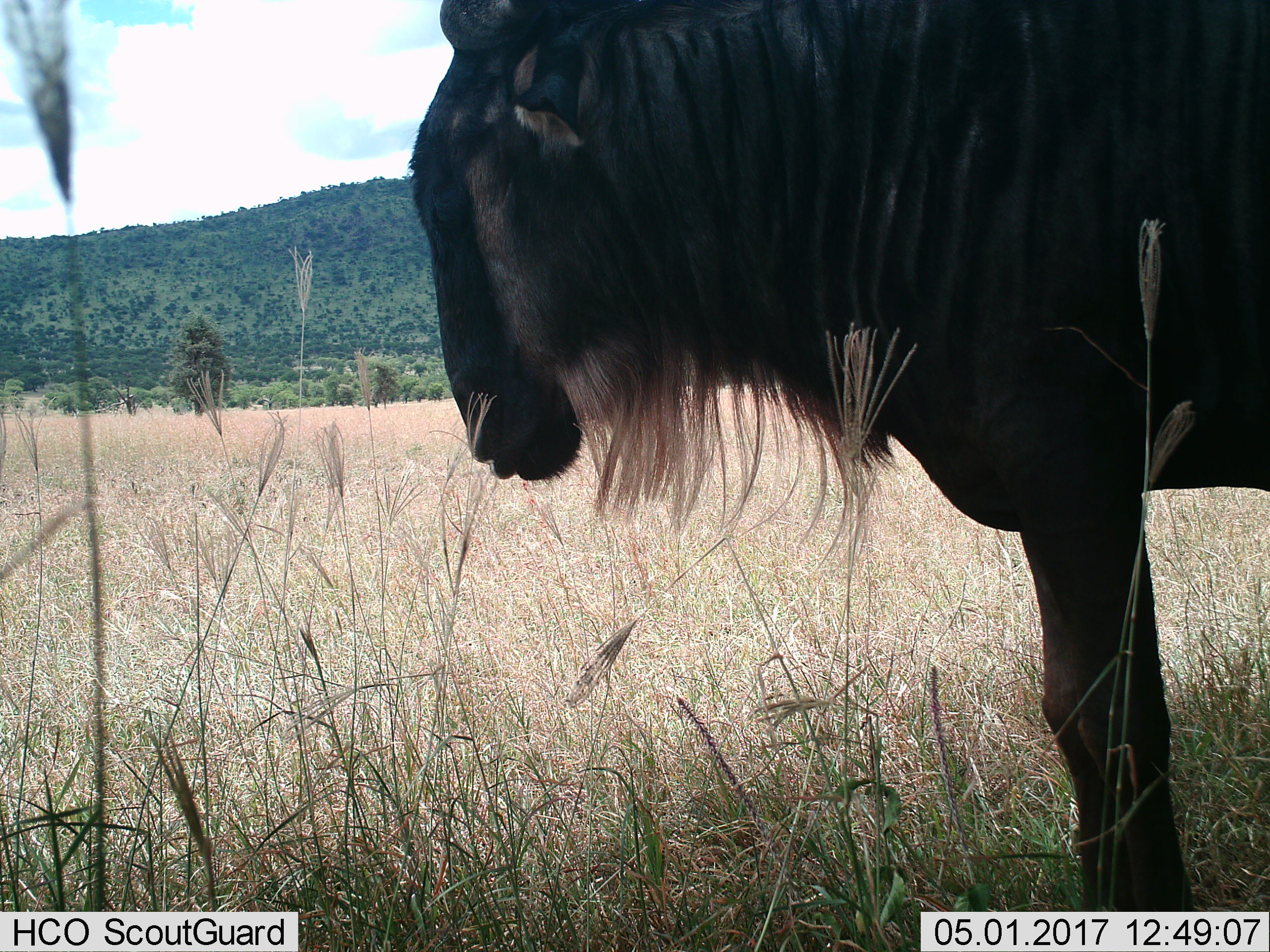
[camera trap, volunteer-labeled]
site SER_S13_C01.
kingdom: Animalia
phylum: Chordata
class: Mammalia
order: Artiodactyla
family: Bovidae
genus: Connochaetes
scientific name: Connochaetes taurinus taurinus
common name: blue wildebeest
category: wildebeestblue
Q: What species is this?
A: Wildebeestblue (blue wildebeest) (Connochaetes taurinus taurinus).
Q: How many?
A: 1.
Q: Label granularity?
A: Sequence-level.